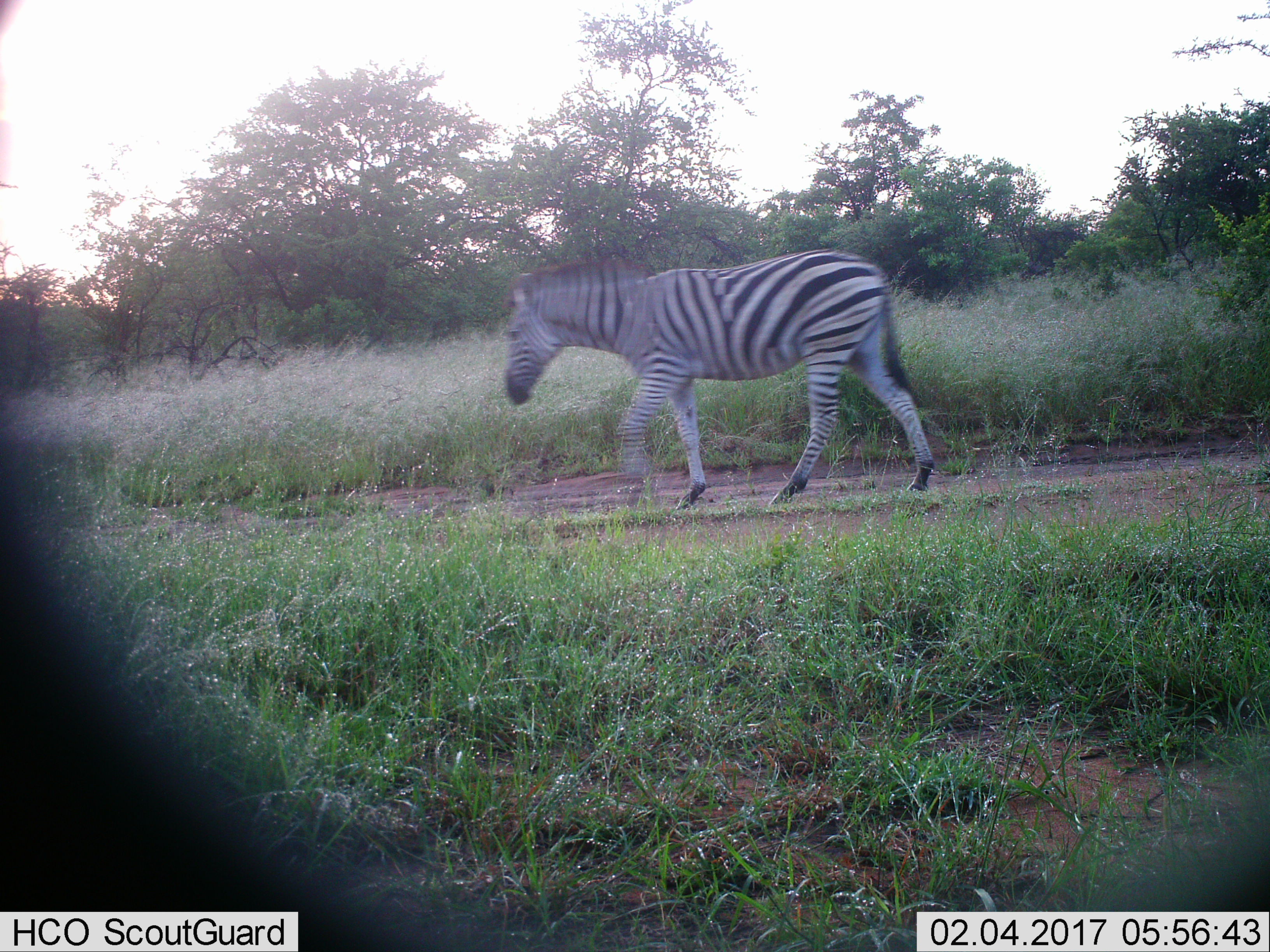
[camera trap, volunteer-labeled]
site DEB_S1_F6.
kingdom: Animalia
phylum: Chordata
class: Mammalia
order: Perissodactyla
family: Equidae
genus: Equus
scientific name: Equus quagga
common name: plains zebra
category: zebraplains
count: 1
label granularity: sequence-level